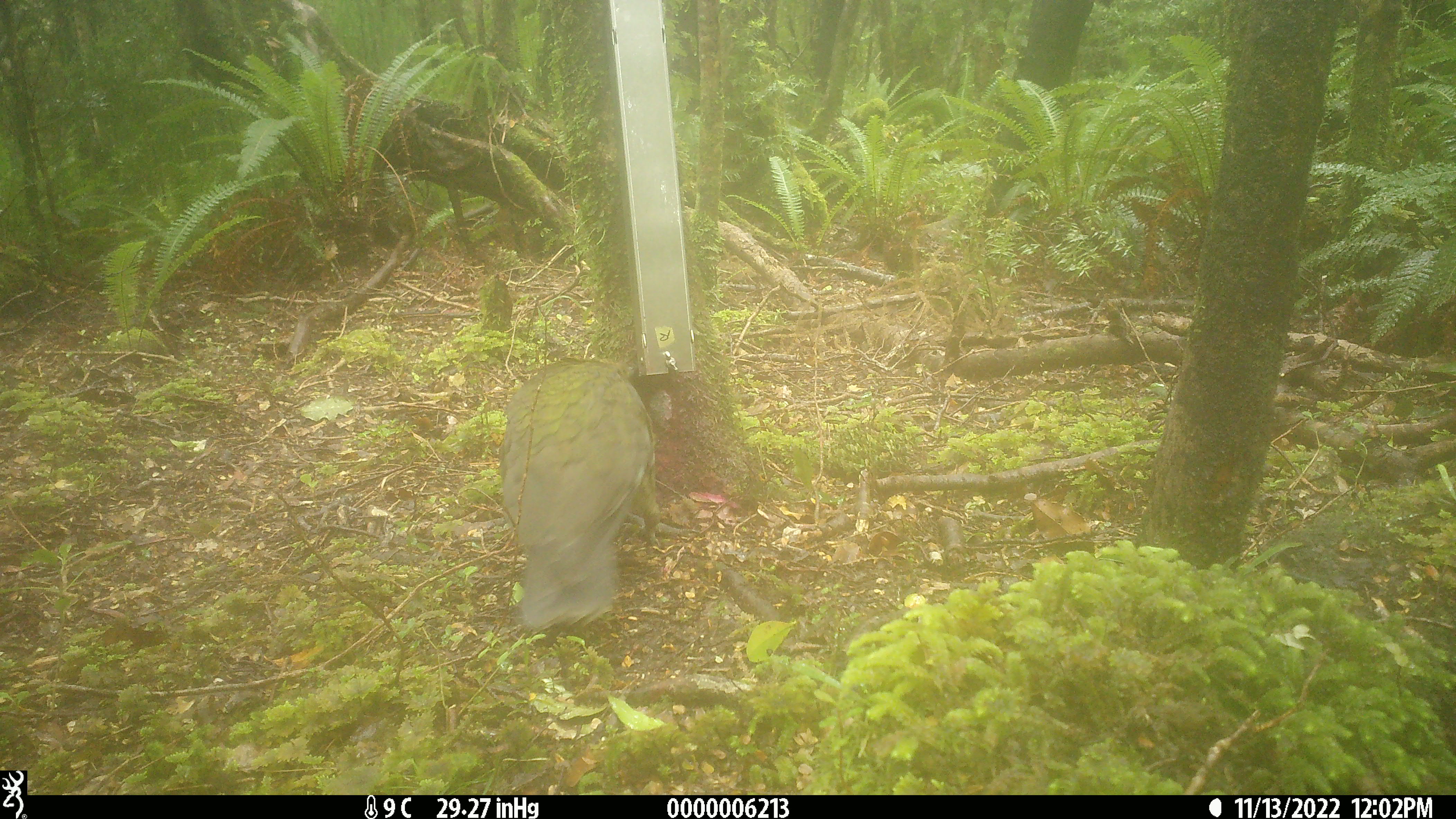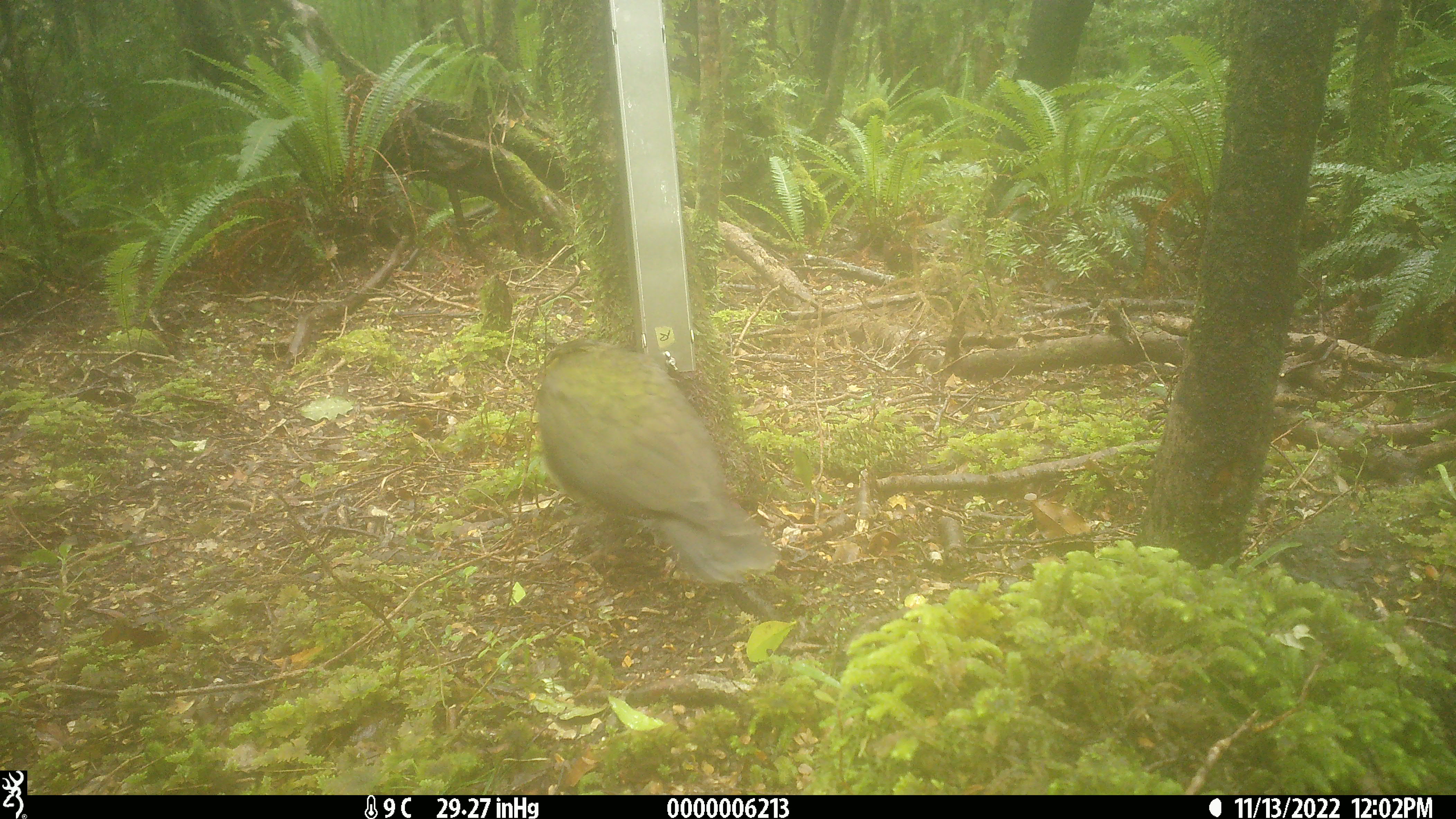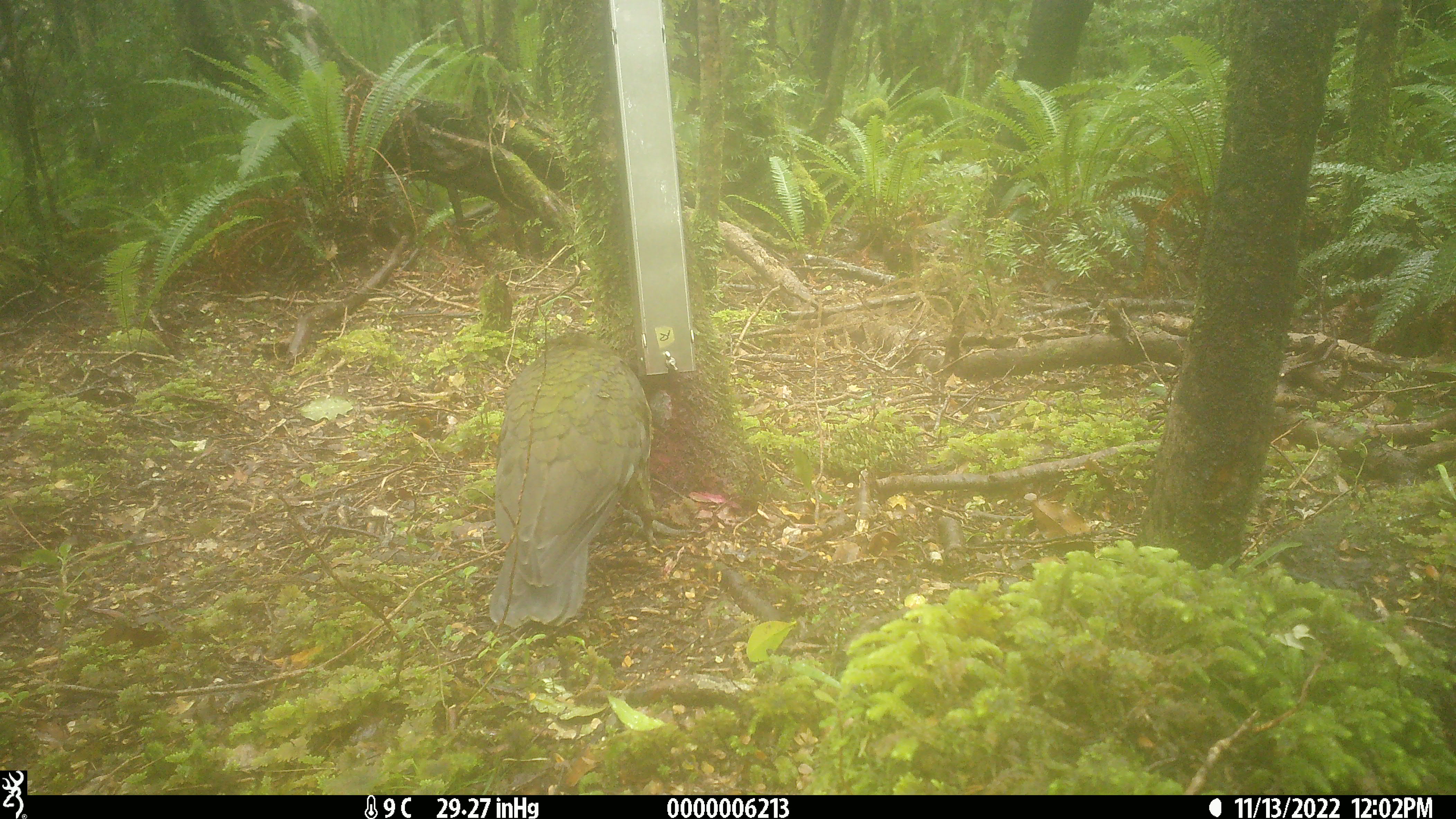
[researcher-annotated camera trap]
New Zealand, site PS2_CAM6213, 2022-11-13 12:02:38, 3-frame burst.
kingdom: Animalia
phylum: Chordata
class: Aves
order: Psittaciformes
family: Strigopidae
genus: Nestor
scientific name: Nestor notabilis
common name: kea